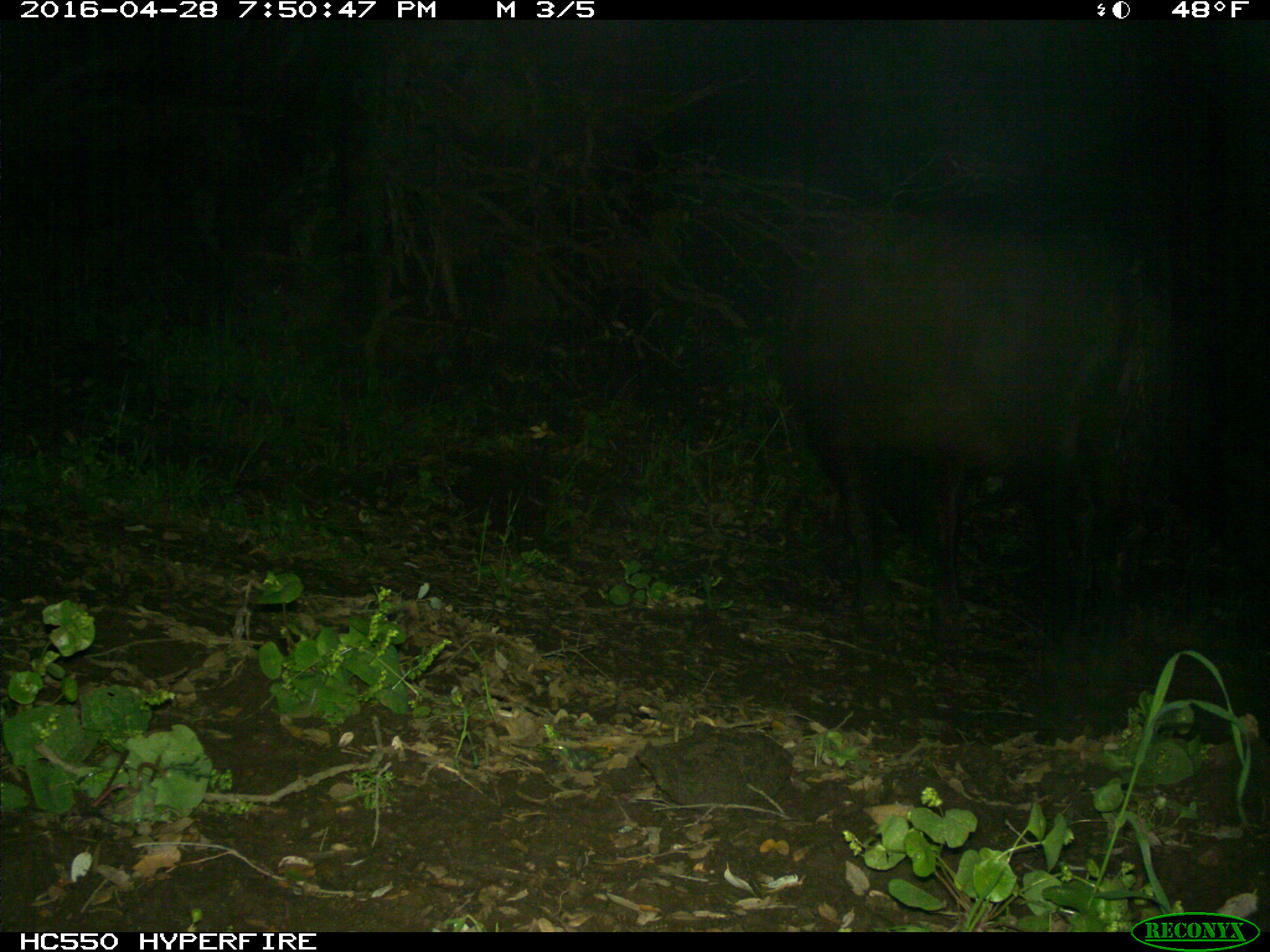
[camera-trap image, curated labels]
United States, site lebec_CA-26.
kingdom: Animalia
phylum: Chordata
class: Mammalia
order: Artiodactyla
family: Bovidae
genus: Bos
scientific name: Bos taurus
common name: domestic cow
Bos taurus (domestic cow).